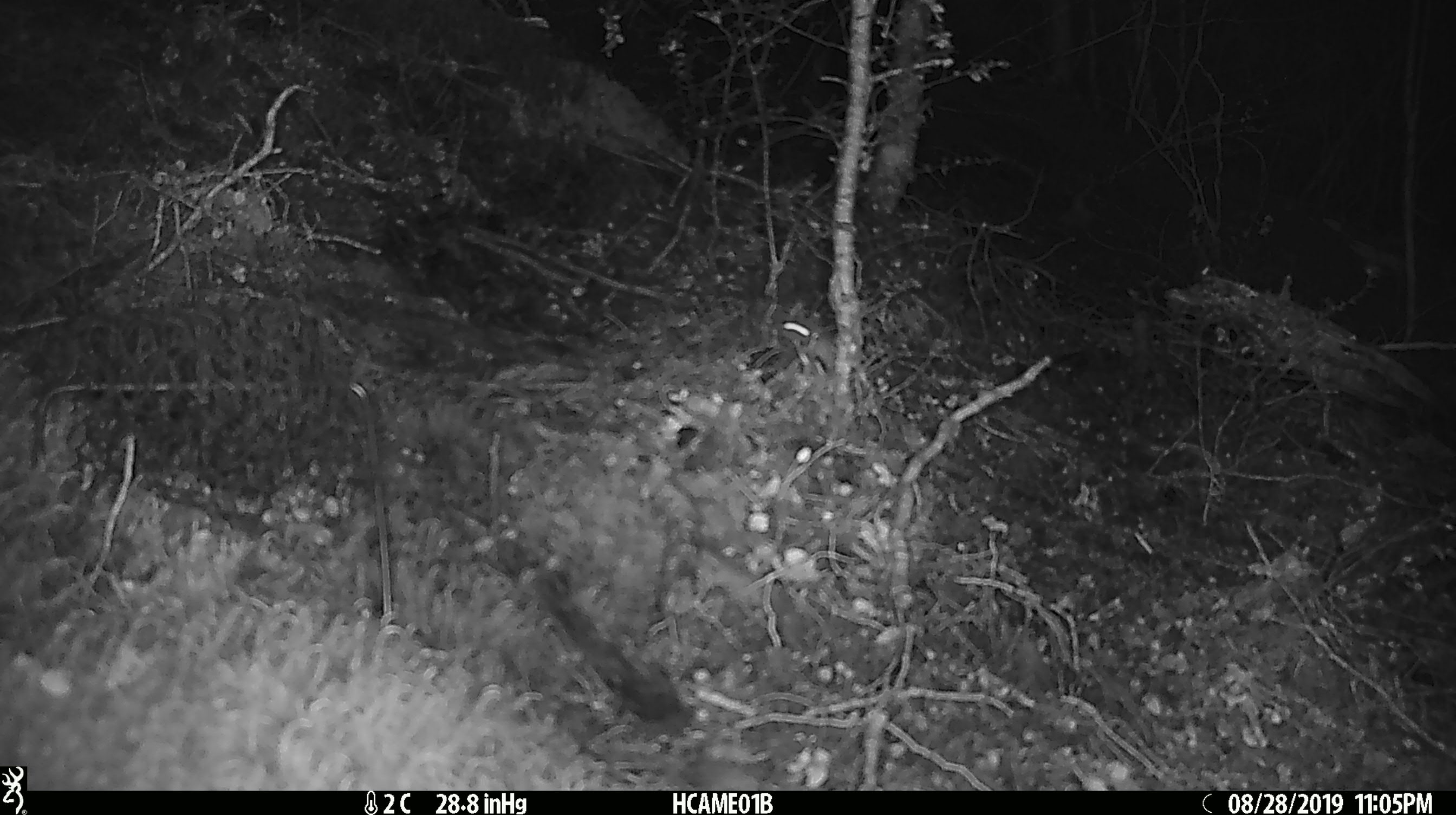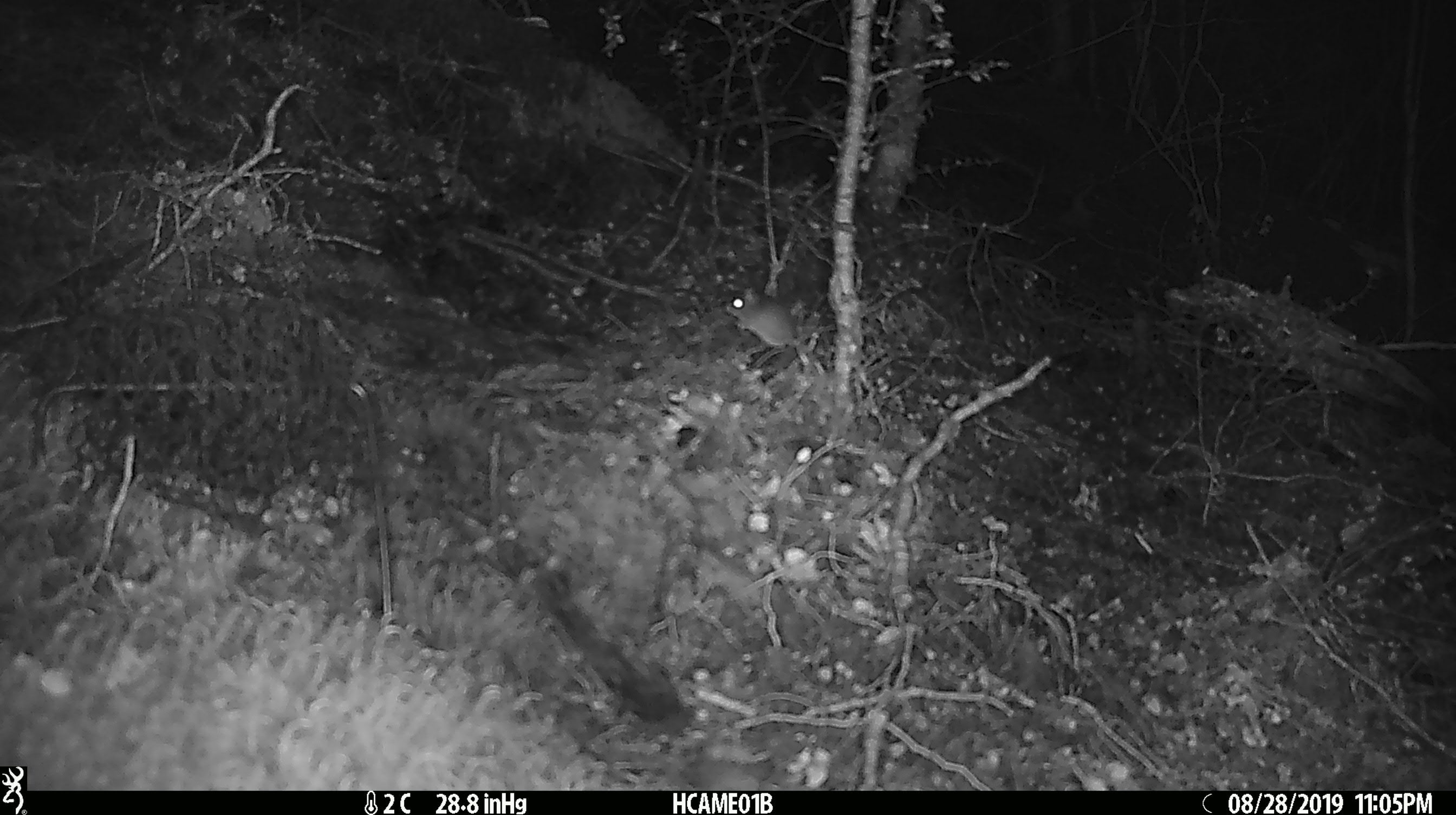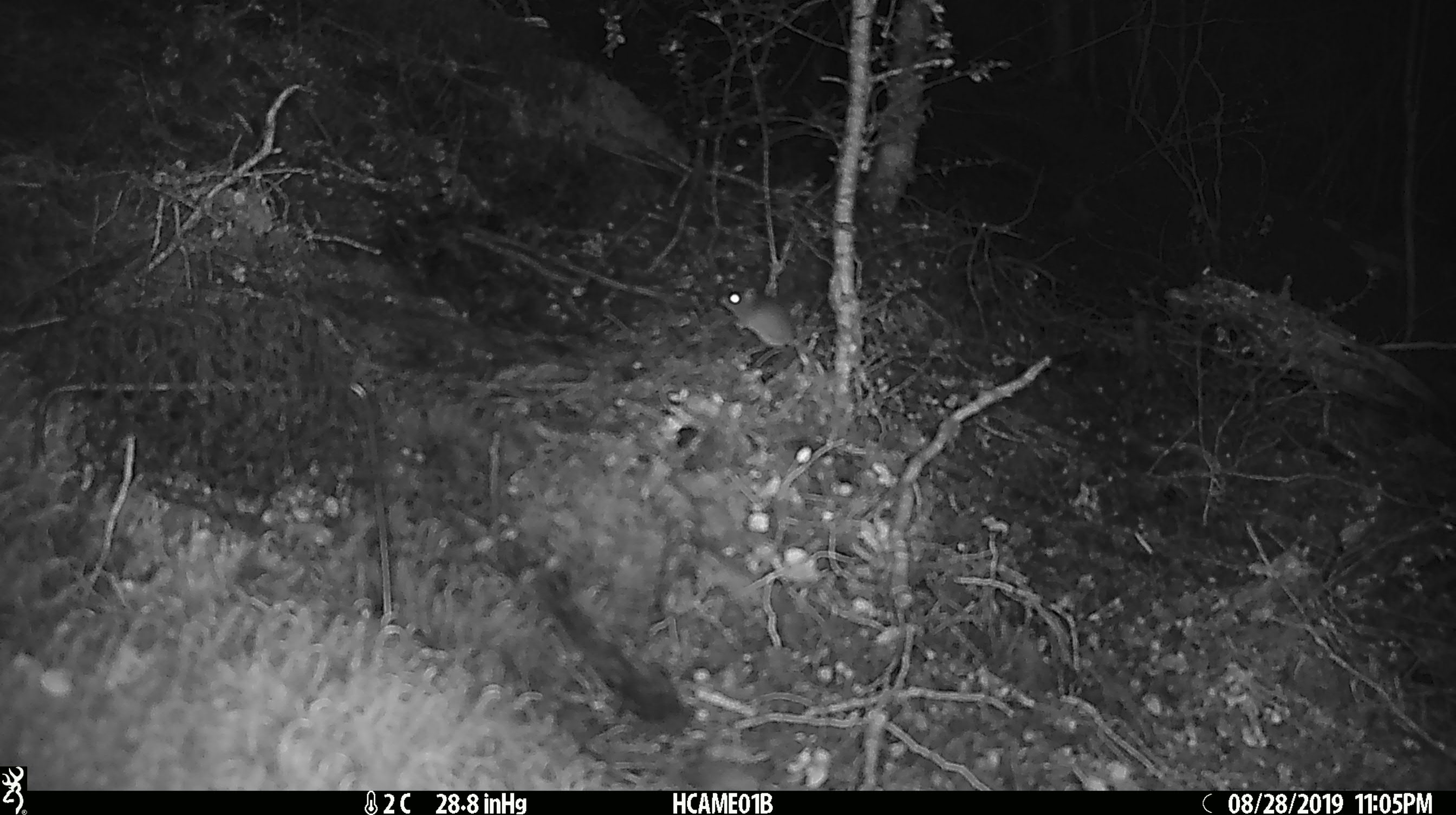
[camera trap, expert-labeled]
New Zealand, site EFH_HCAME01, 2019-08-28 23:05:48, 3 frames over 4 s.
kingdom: Animalia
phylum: Chordata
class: Mammalia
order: Rodentia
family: Muridae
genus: Mus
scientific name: Mus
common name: mouse